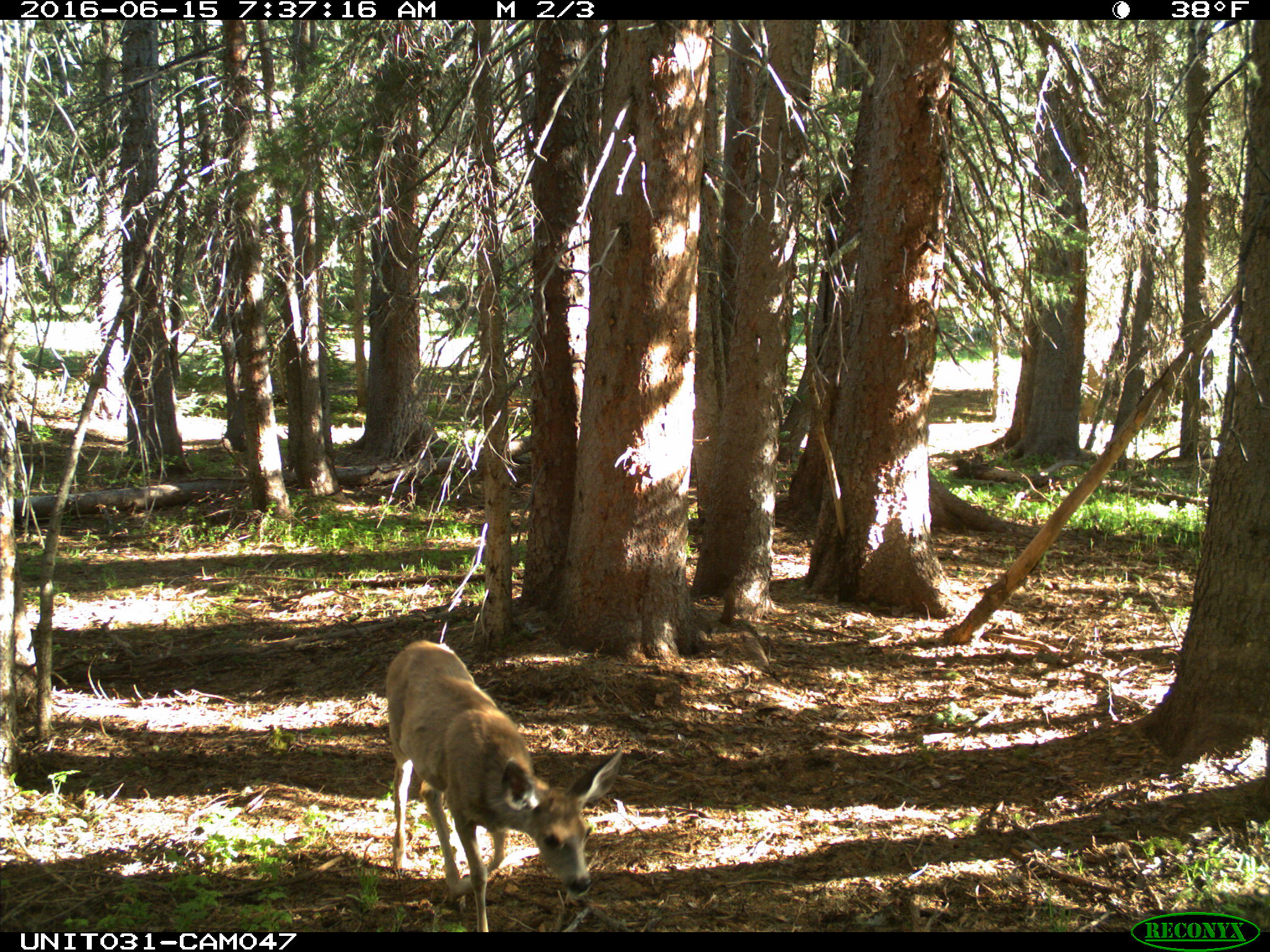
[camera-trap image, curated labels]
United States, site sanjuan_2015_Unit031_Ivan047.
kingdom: Animalia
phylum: Chordata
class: Mammalia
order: Artiodactyla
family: Cervidae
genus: Odocoileus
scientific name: Odocoileus hemionus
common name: mule deer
Odocoileus hemionus (mule deer).